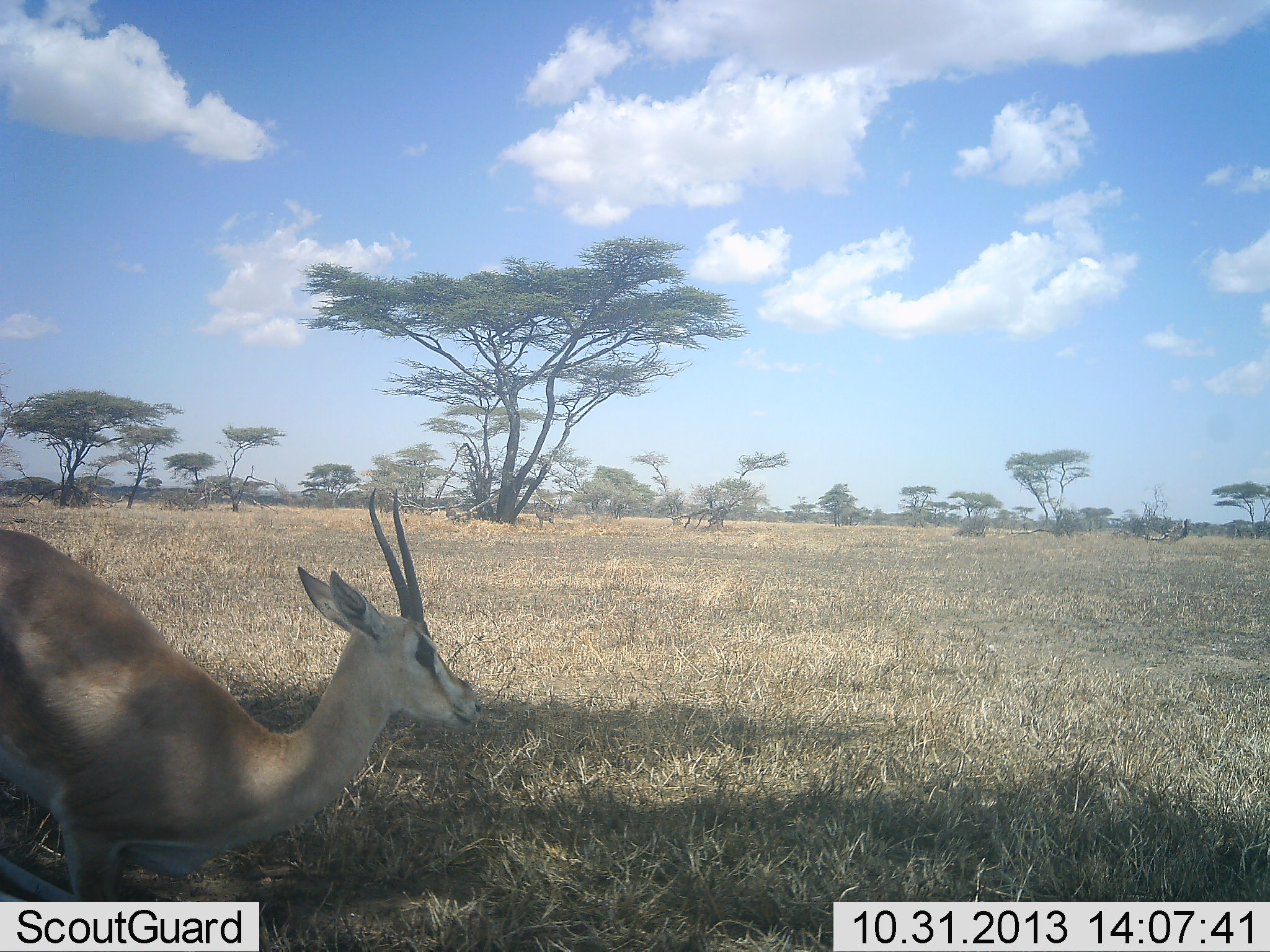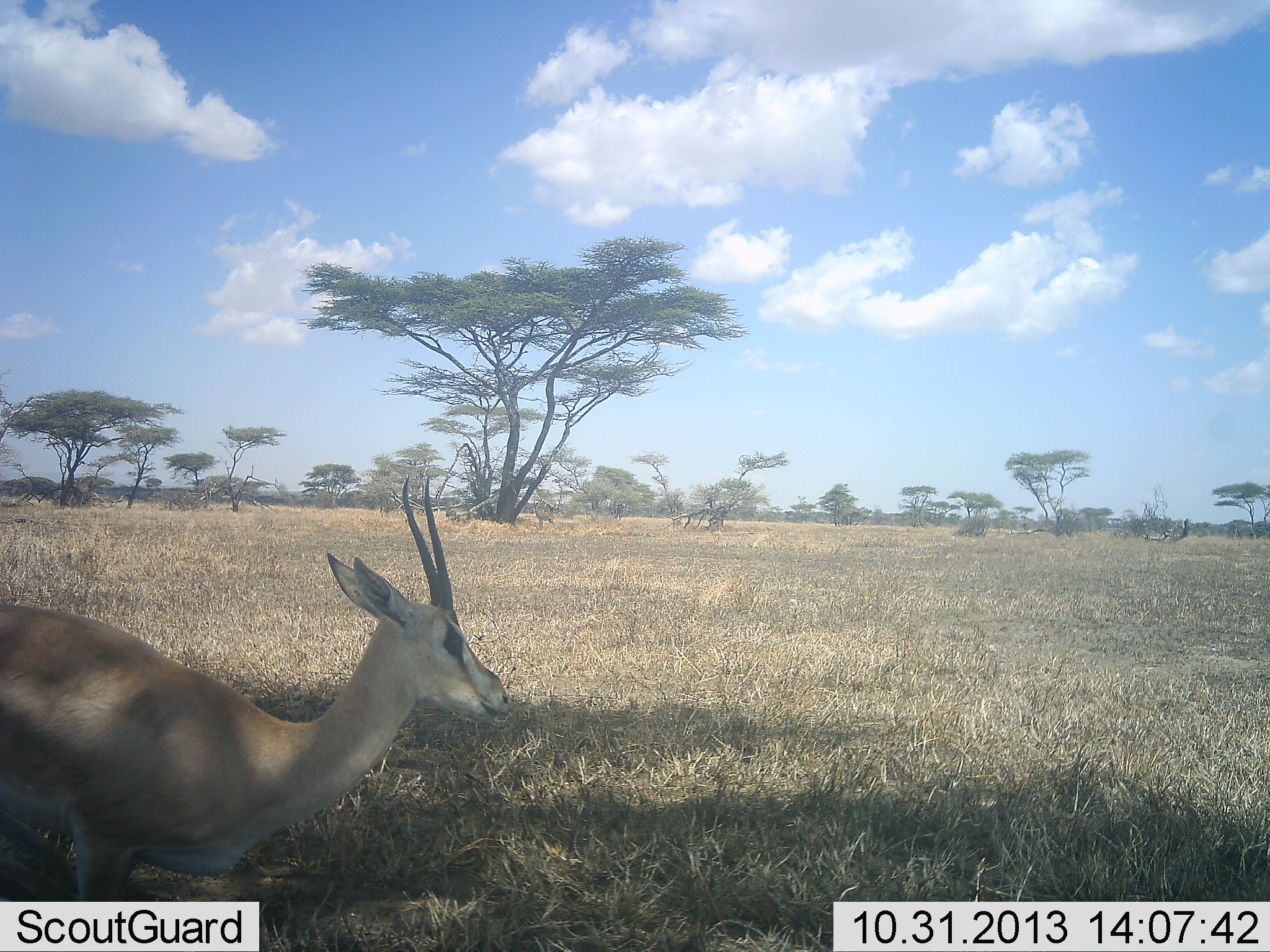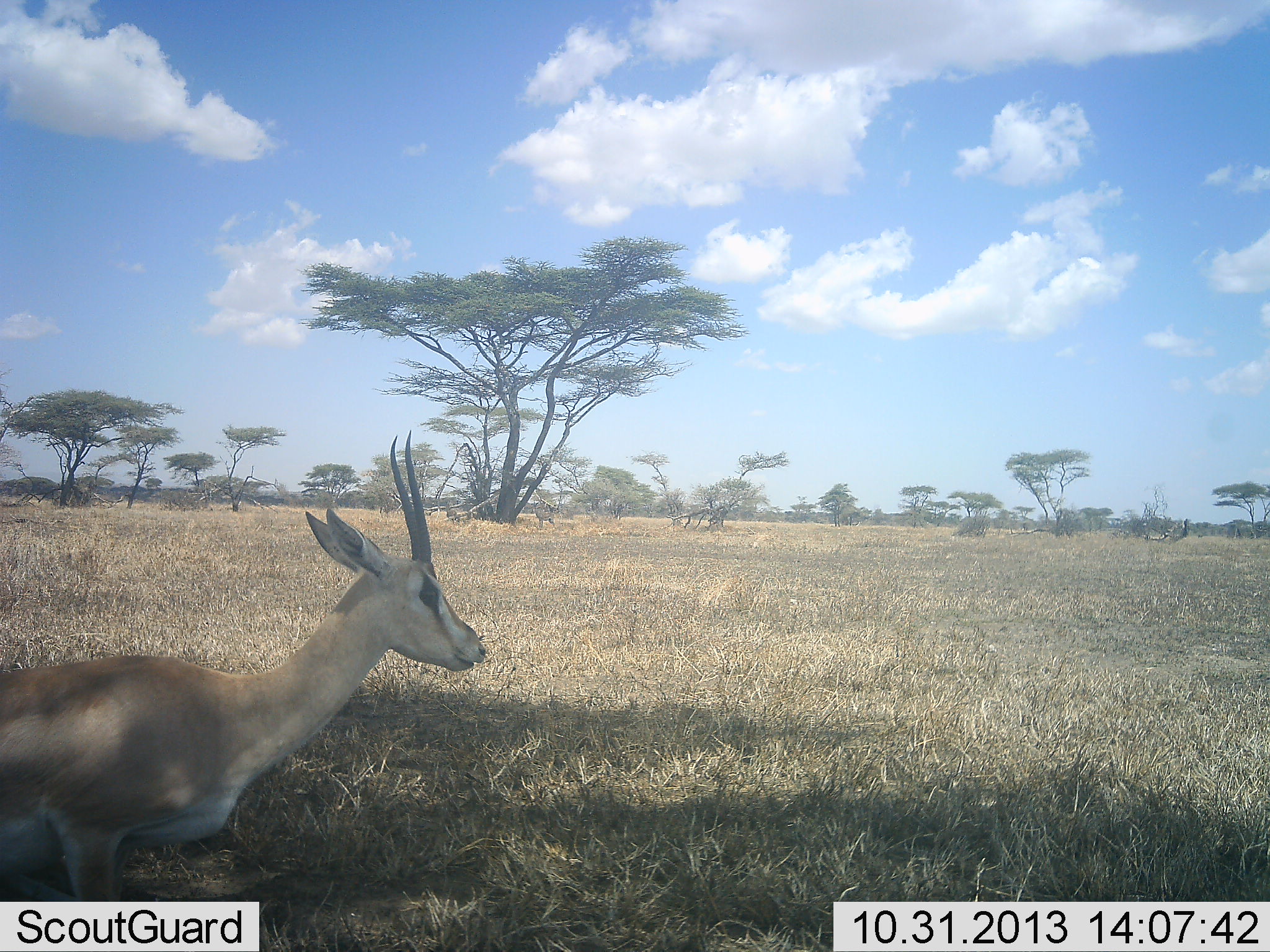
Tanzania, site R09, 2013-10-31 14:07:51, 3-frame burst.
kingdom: Animalia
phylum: Chordata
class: Mammalia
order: Artiodactyla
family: Bovidae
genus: Nanger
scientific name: Nanger granti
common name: grant's gazelle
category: gazellegrants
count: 1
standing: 20%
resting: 70%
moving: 10%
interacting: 0%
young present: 0%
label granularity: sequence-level